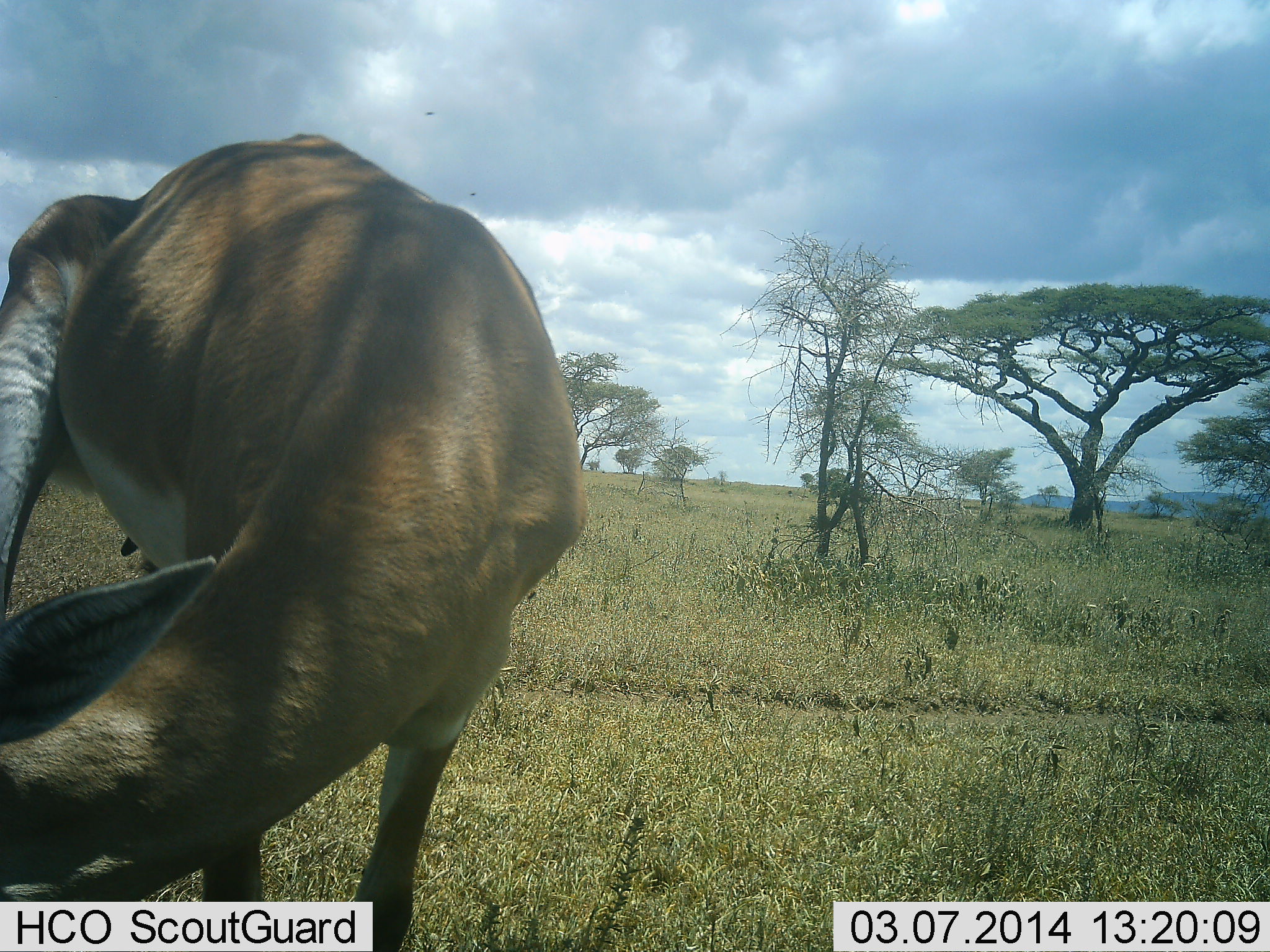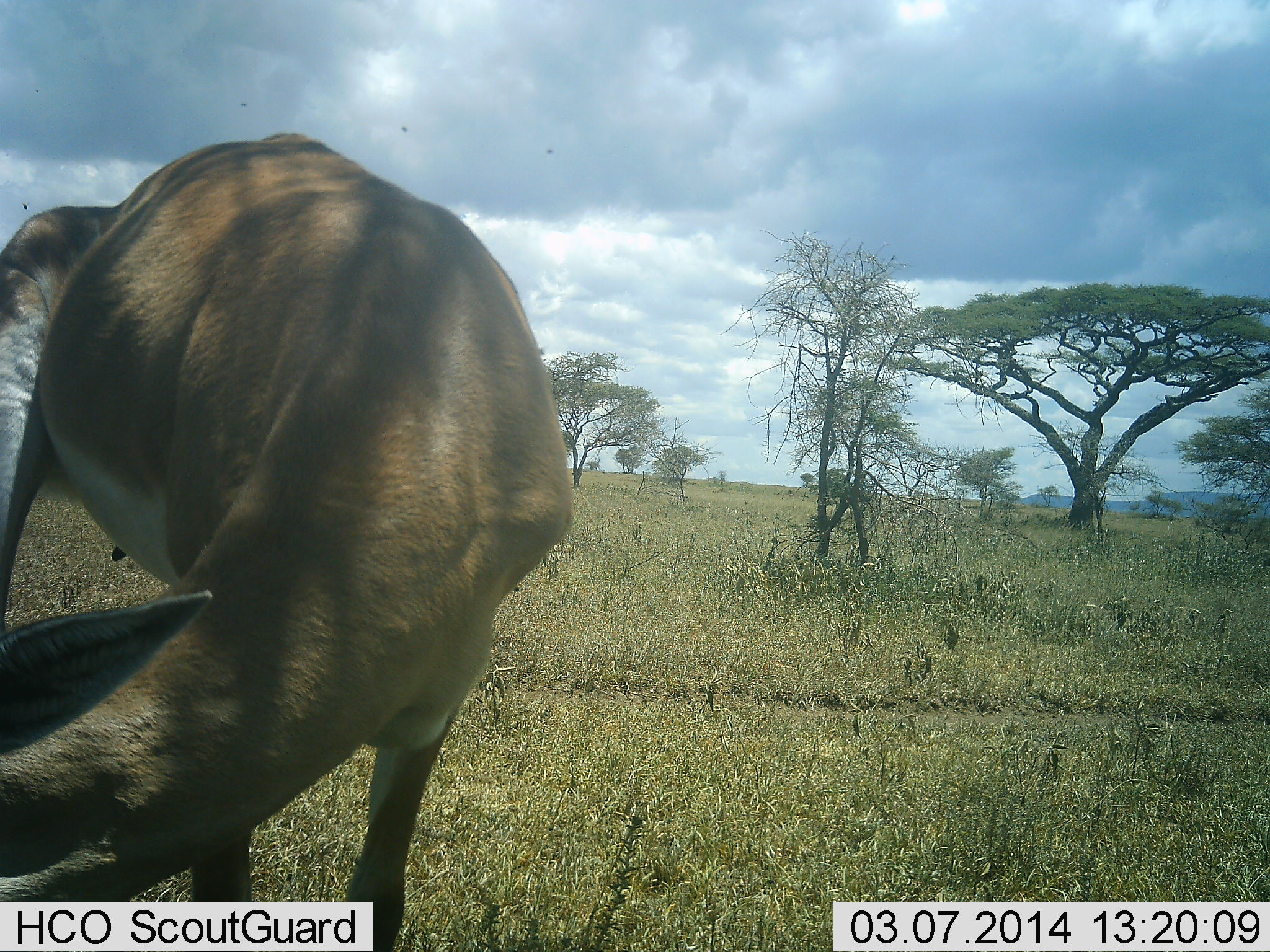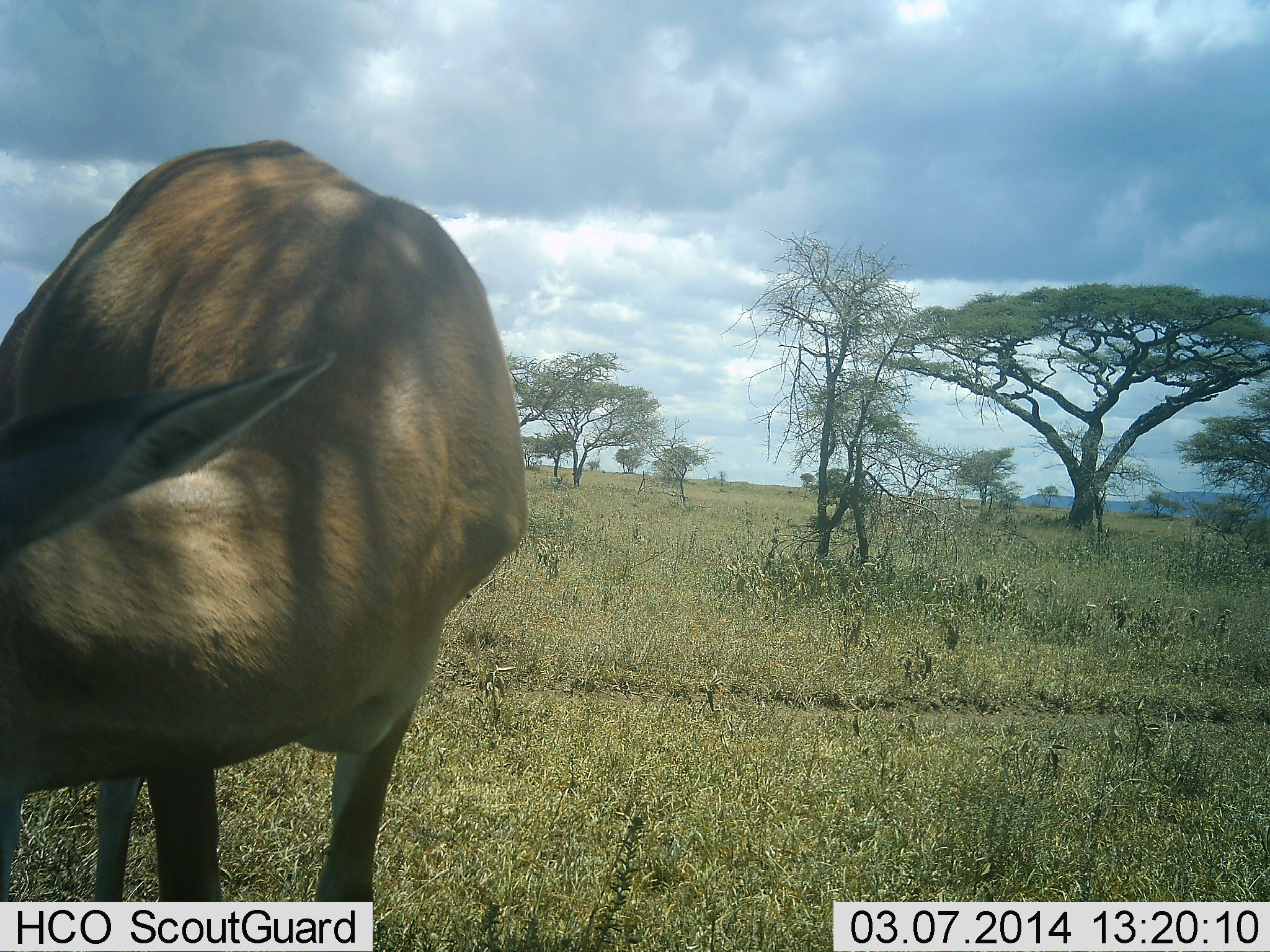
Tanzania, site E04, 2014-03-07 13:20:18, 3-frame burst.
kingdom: Animalia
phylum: Chordata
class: Mammalia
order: Artiodactyla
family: Bovidae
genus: Nanger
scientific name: Nanger granti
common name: grant's gazelle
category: gazellegrants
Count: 1.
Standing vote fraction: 50%.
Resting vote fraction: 0%.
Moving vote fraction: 0%.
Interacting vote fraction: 0%.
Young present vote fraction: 0%.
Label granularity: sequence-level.